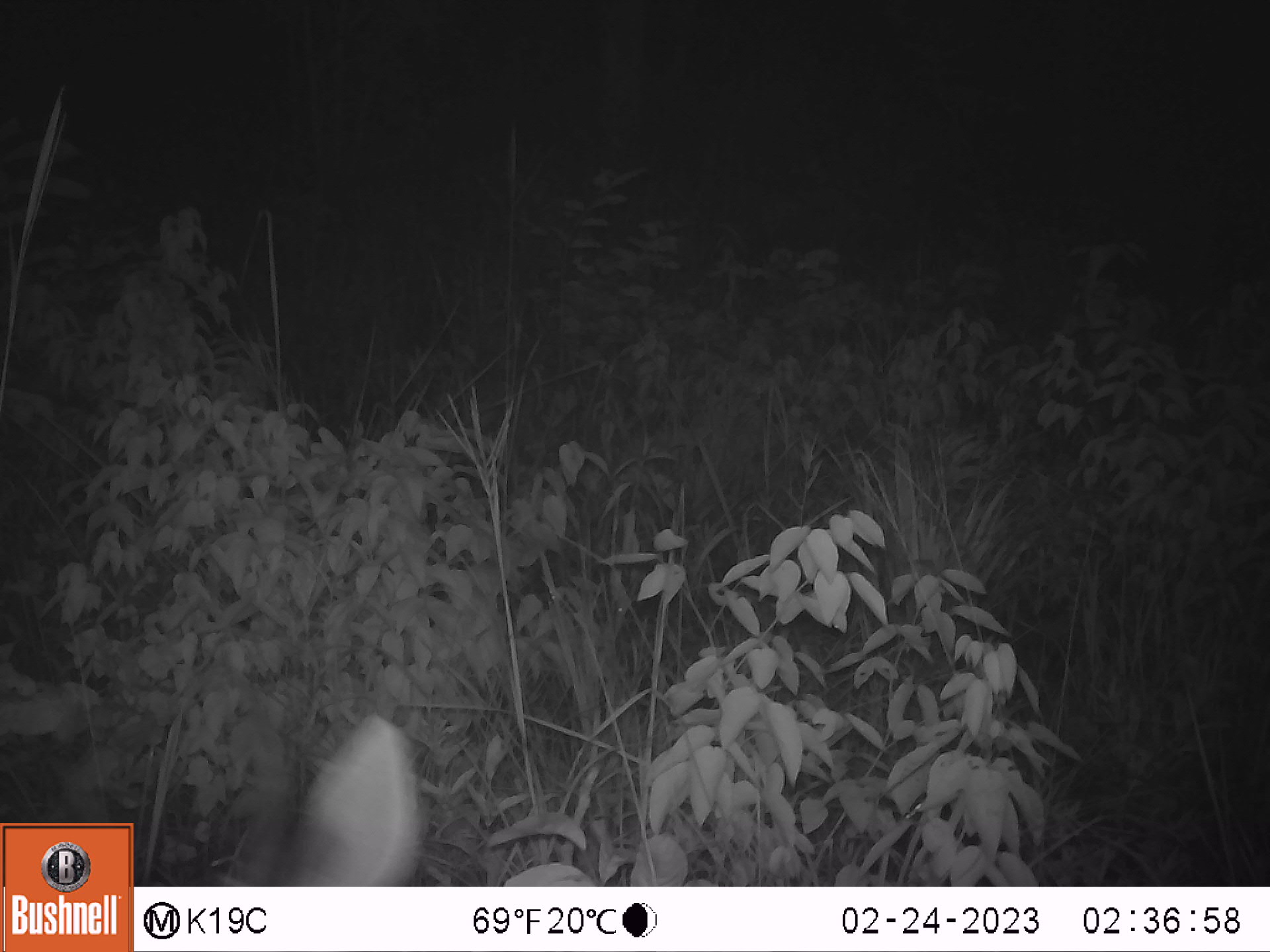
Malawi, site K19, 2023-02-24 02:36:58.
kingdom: Animalia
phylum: Chordata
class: Mammalia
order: Artiodactyla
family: Bovidae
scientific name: Antilopinae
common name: small antelope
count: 1